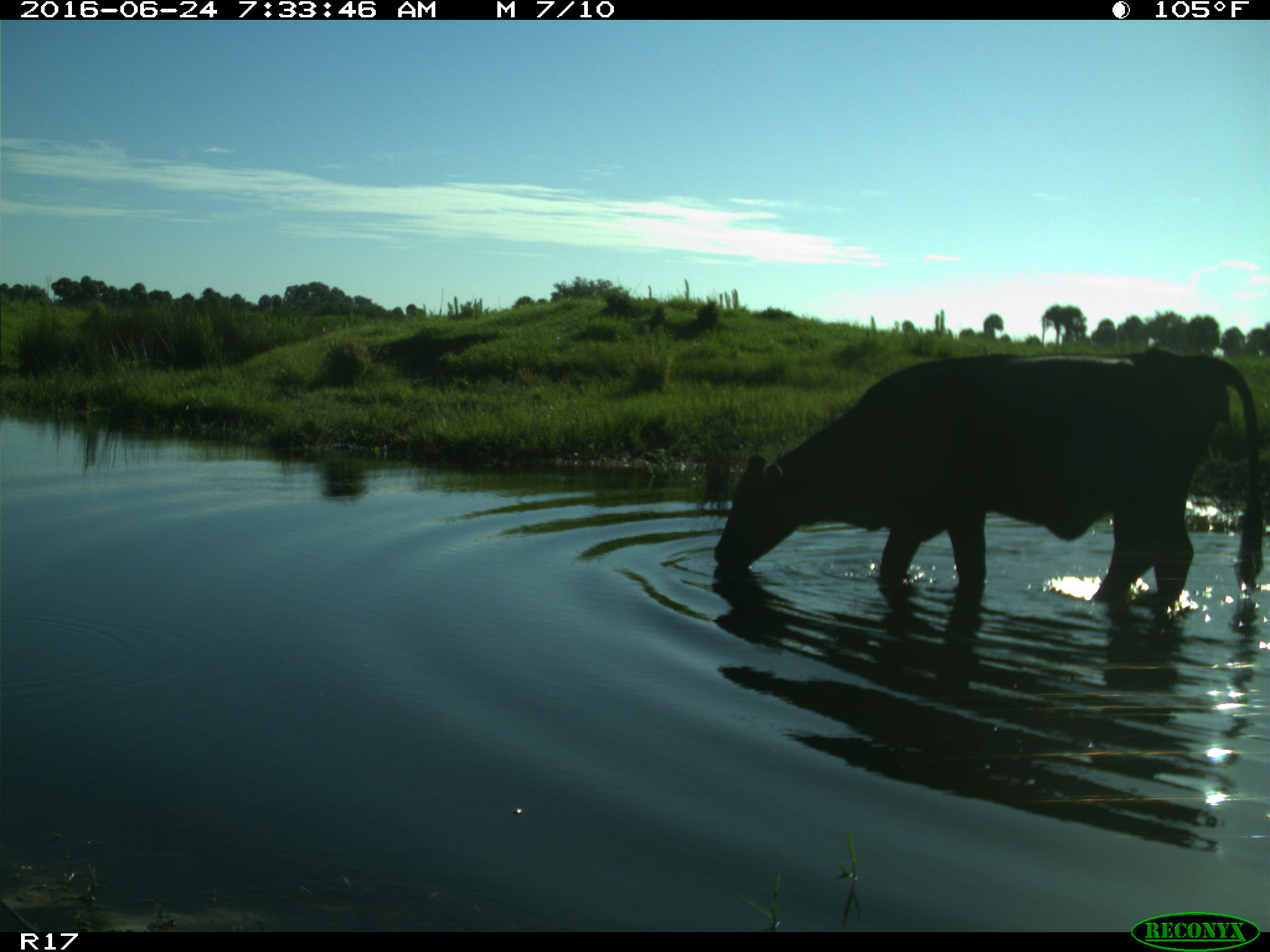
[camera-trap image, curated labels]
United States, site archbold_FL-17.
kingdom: Animalia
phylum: Chordata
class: Mammalia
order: Artiodactyla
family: Bovidae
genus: Bos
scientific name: Bos taurus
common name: domestic cow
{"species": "Bos taurus (domestic cow)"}